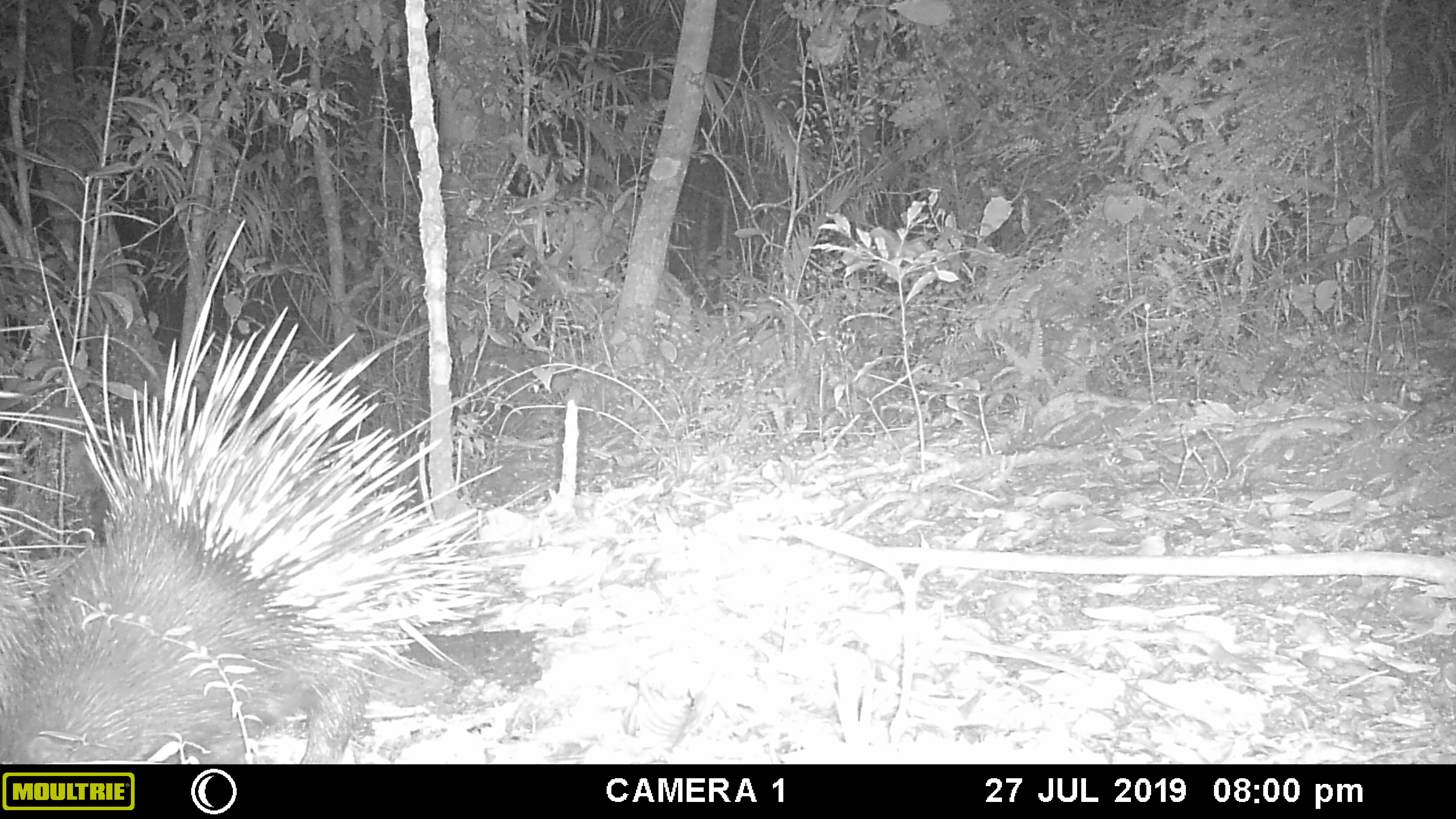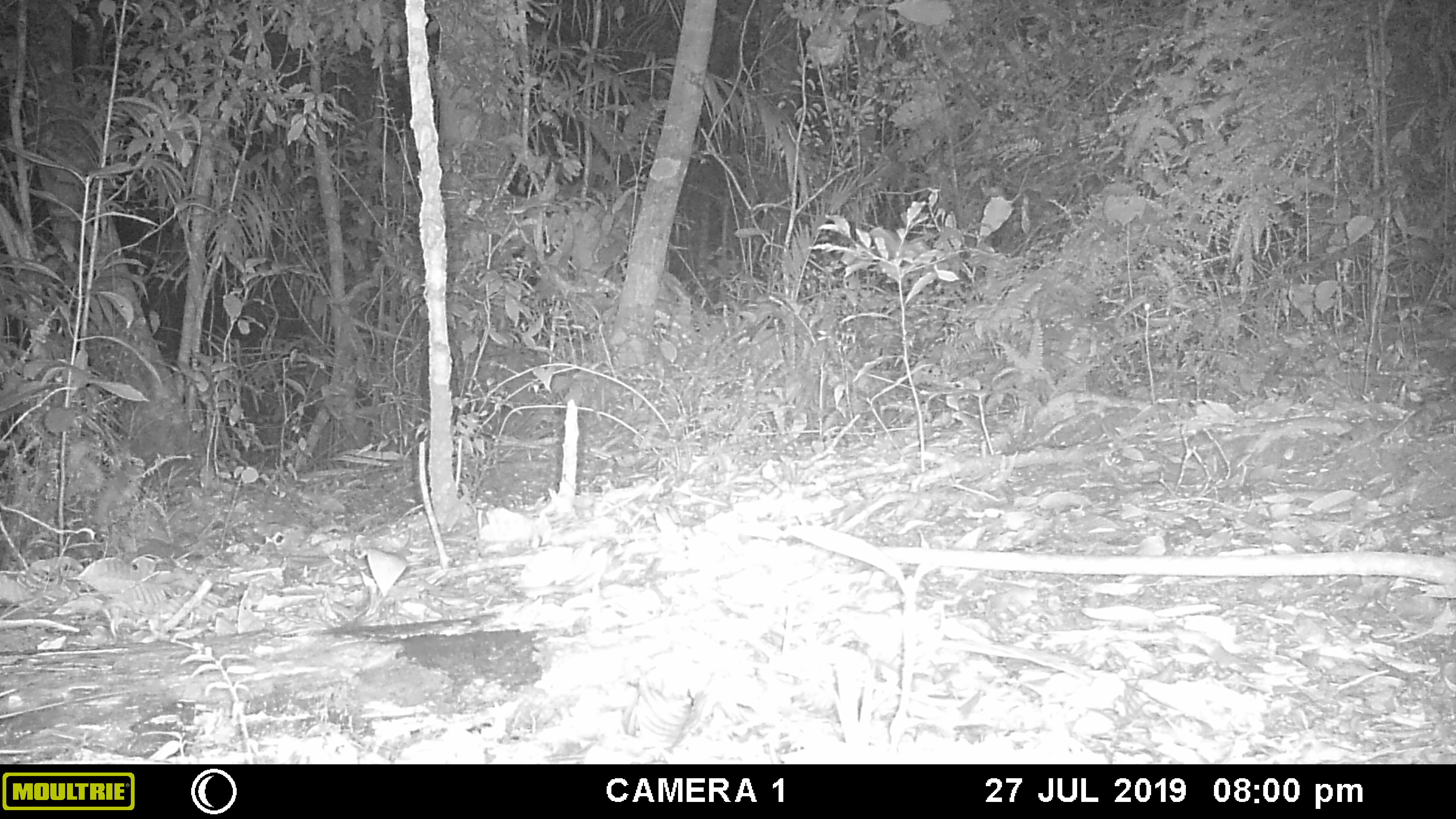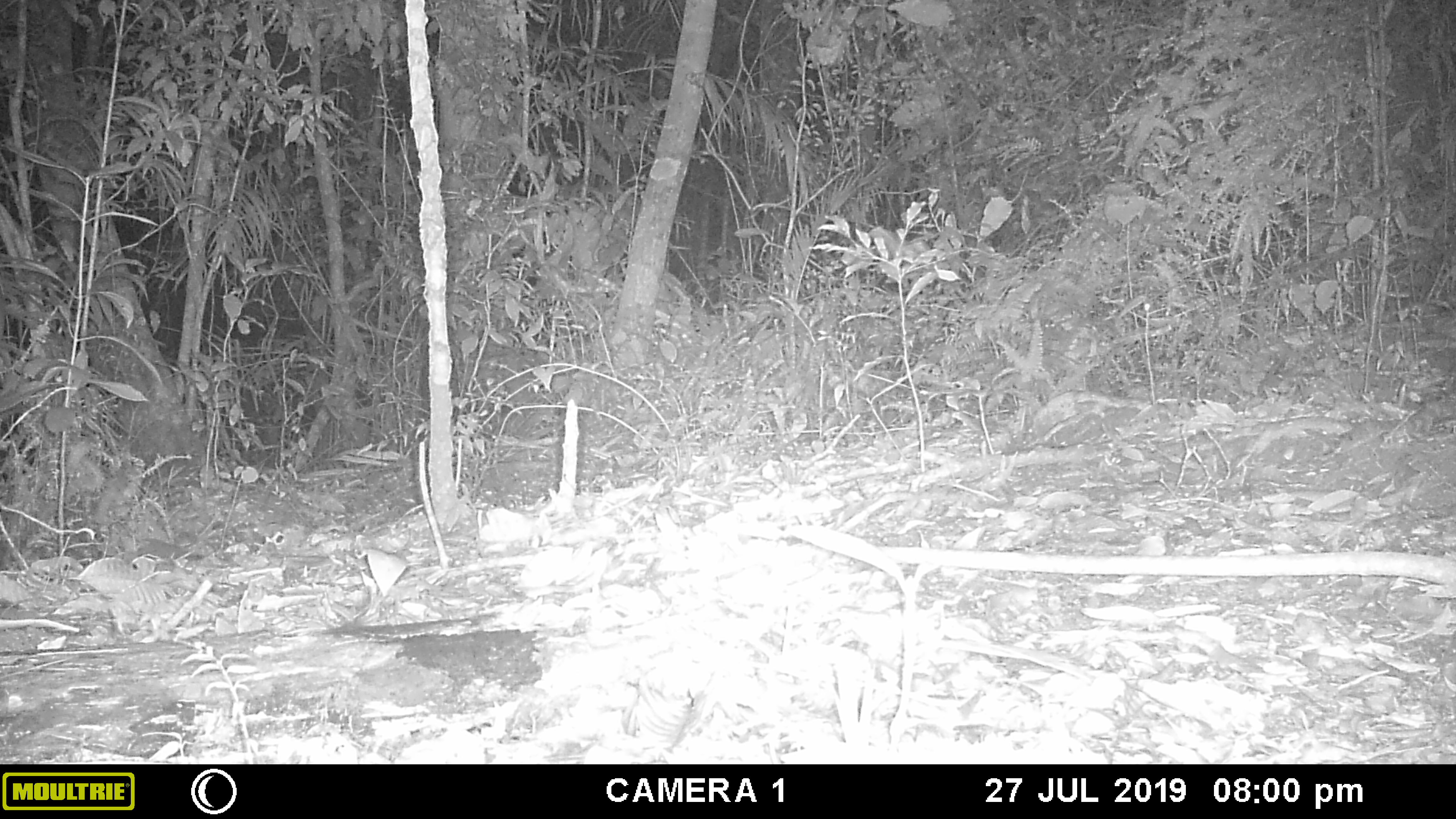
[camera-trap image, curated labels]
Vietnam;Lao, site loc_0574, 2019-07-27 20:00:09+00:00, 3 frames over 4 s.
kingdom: Animalia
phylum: Chordata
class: Mammalia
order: Rodentia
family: Hystricidae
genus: Hystrix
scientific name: Hystrix brachyura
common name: malayan porcupine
Malayan porcupine (Hystrix brachyura). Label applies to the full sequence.